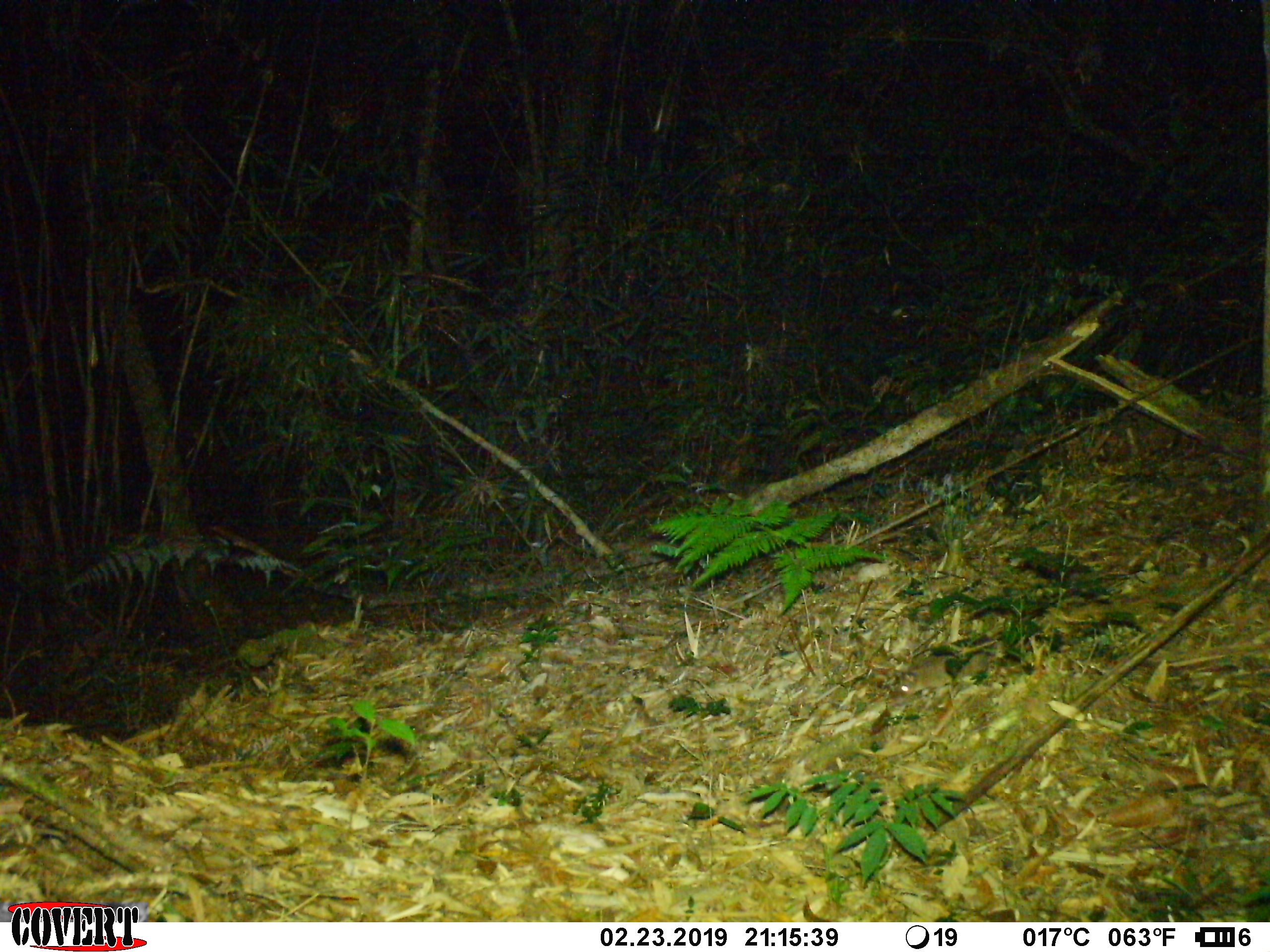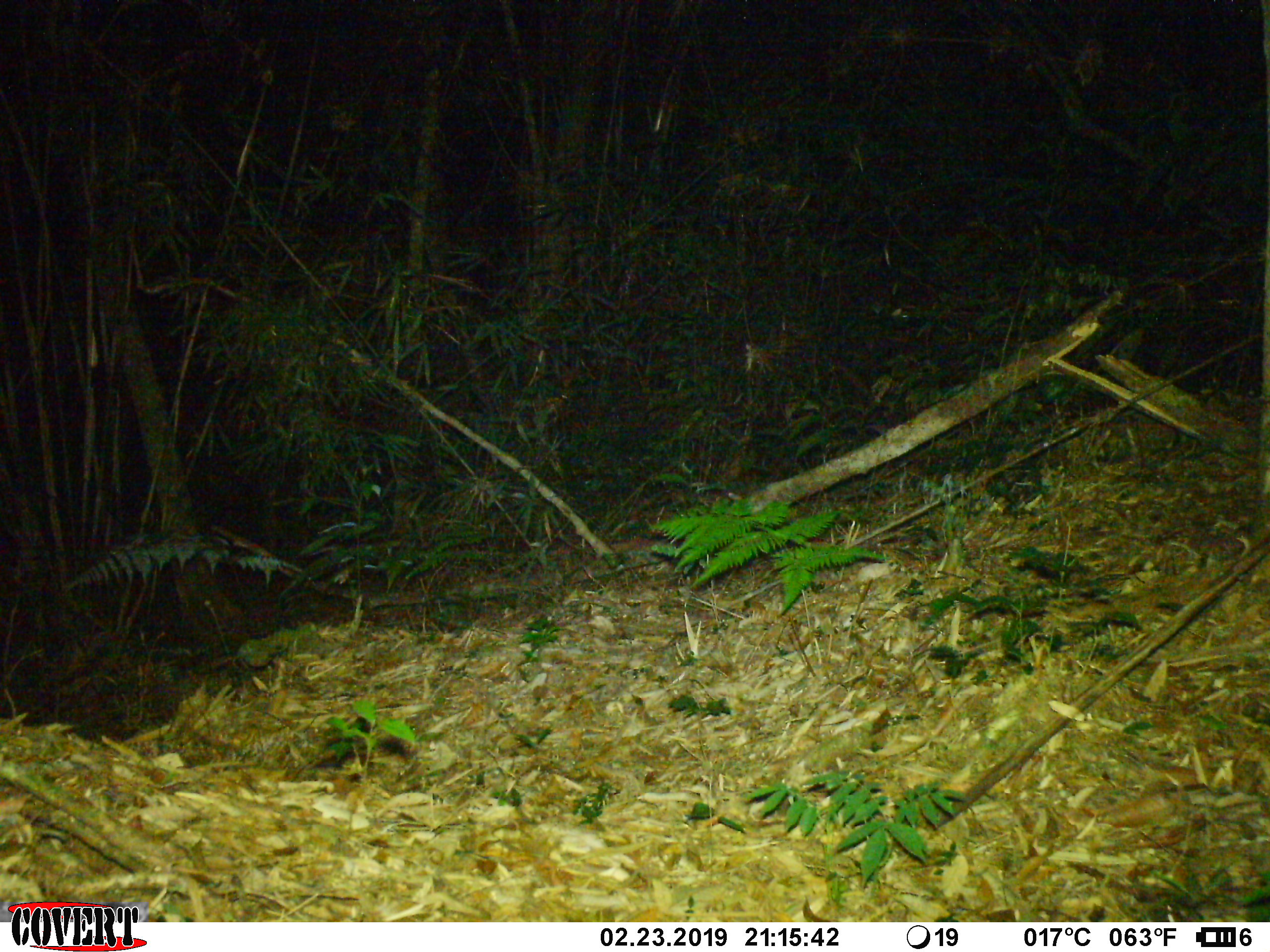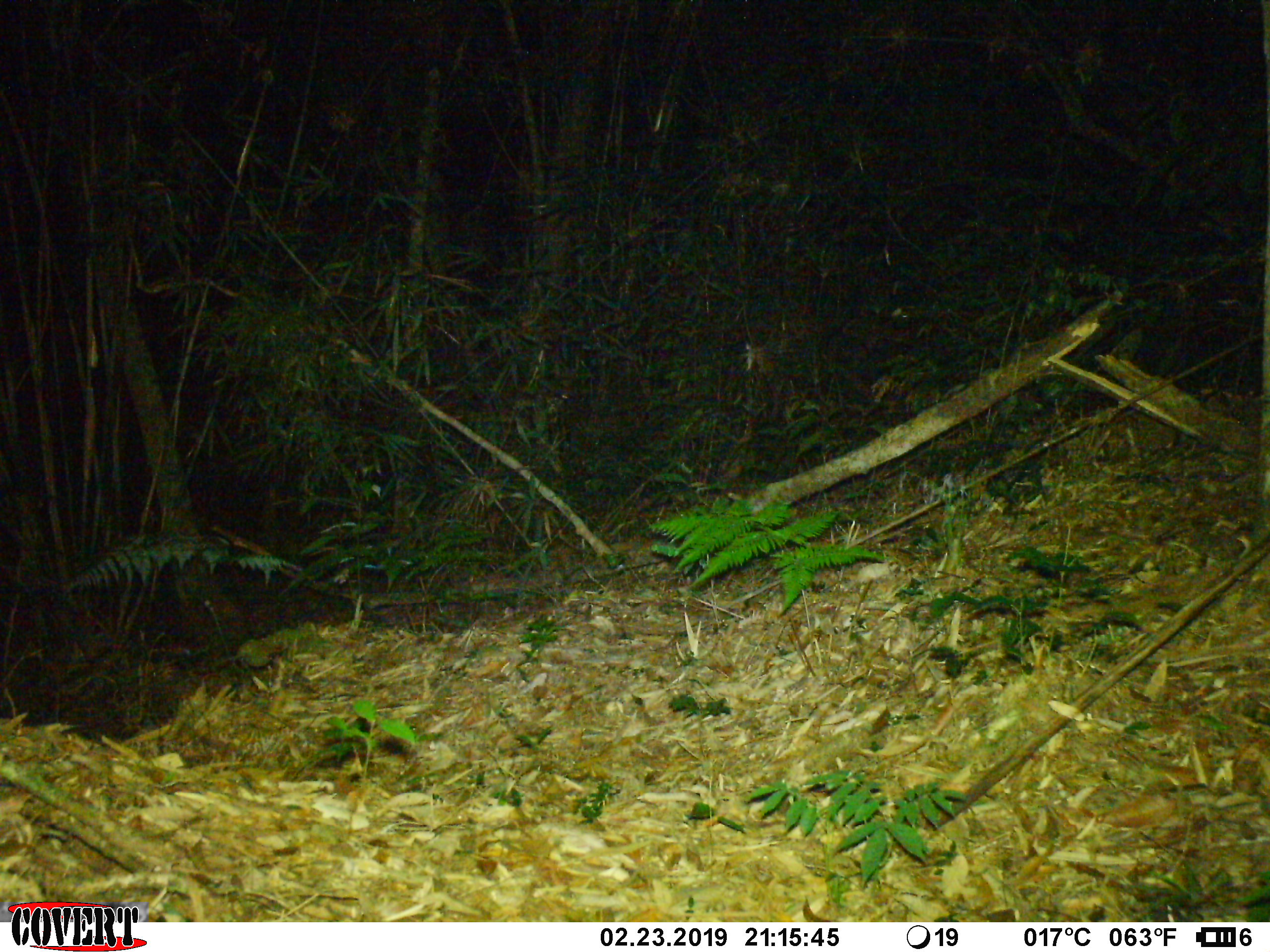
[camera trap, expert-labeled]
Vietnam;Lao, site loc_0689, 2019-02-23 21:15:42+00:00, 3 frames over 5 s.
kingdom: Animalia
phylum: Chordata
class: Mammalia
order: Rodentia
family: Muridae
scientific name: Muridae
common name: old-world mice and rats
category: unidentified murid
Unidentified murid (old-world mice and rats) (Muridae). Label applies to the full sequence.